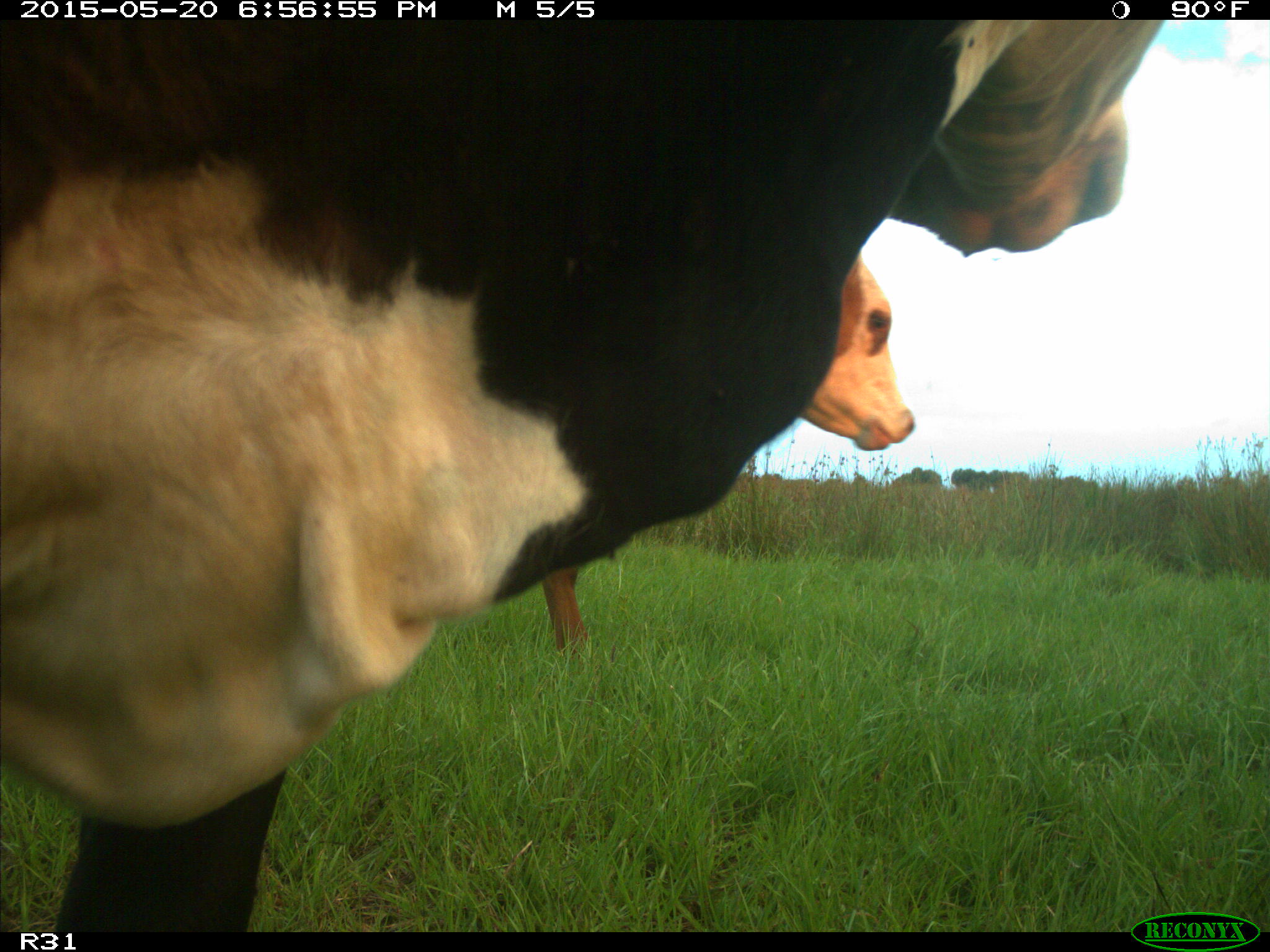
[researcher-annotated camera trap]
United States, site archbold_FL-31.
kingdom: Animalia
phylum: Chordata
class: Mammalia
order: Artiodactyla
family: Bovidae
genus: Bos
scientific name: Bos taurus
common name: domestic cow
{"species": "Bos taurus (domestic cow)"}